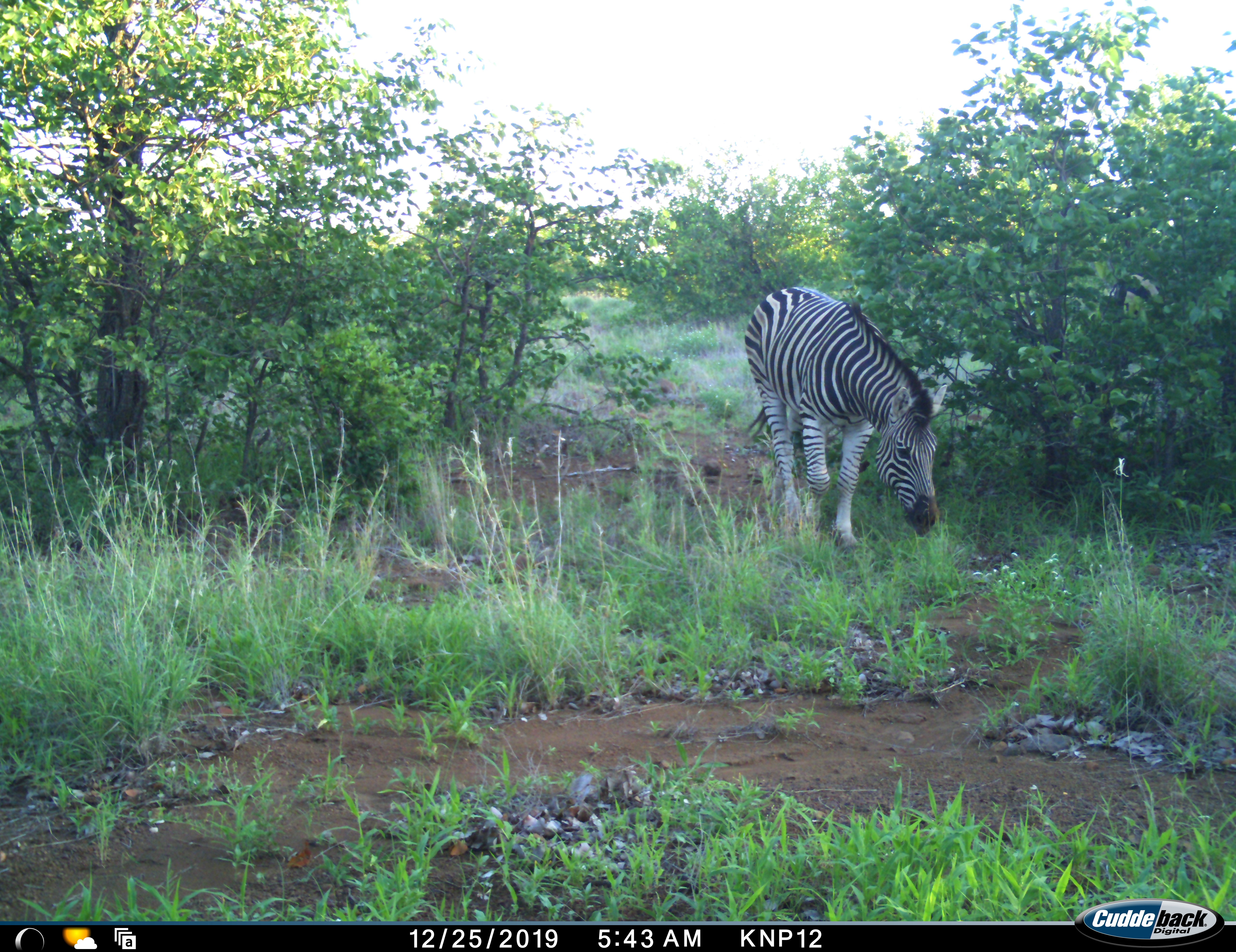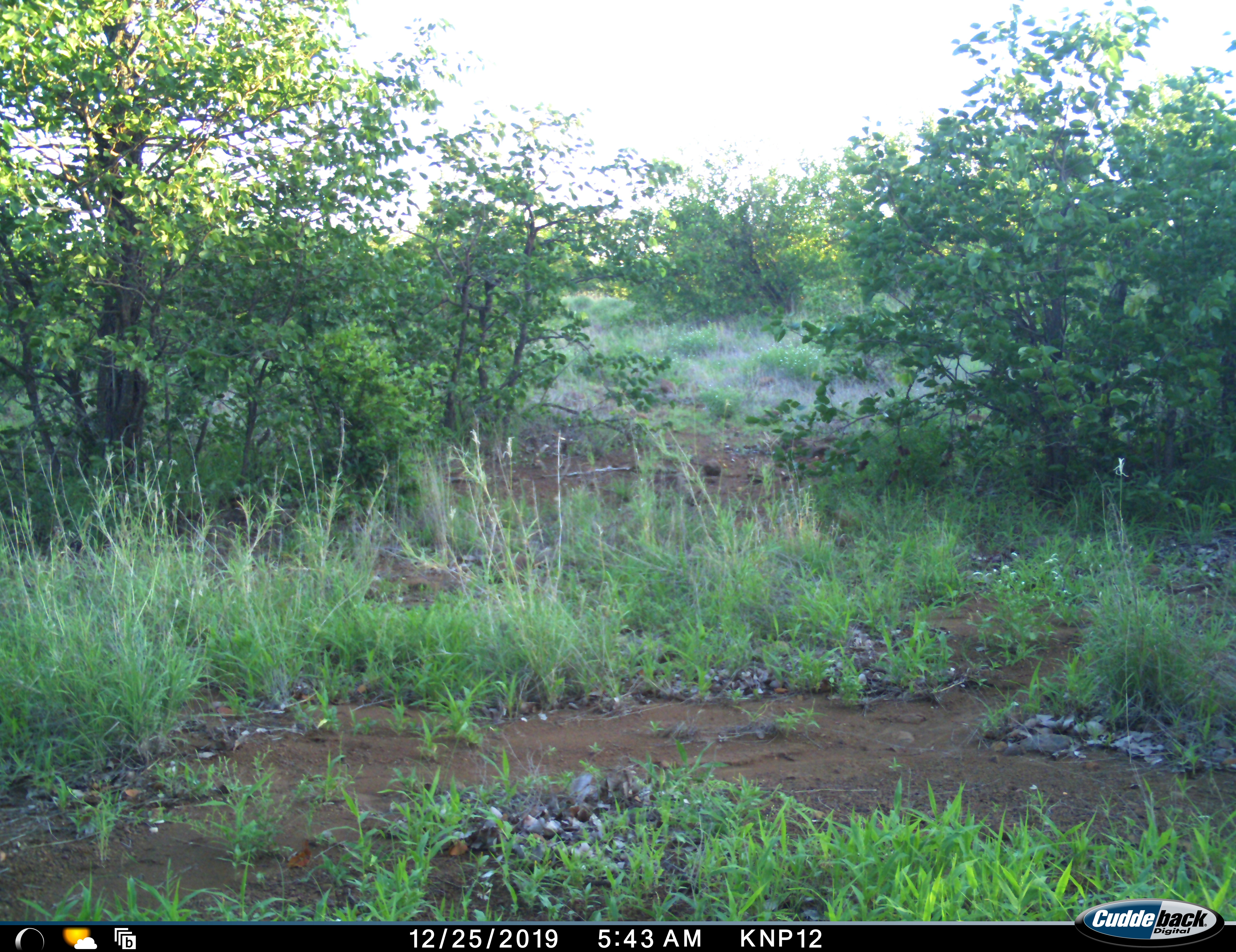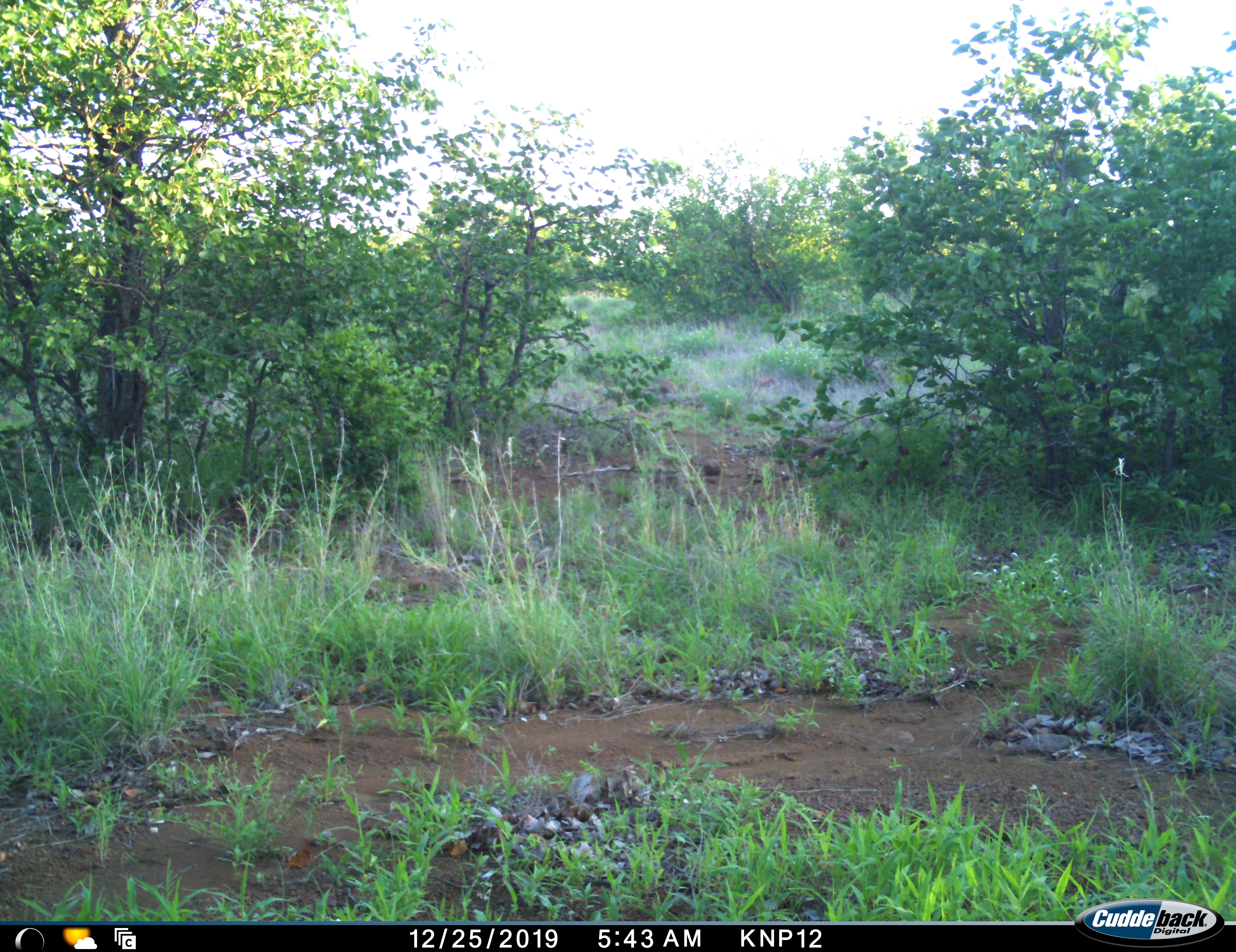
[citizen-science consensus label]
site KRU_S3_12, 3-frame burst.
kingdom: Animalia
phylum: Chordata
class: Mammalia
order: Perissodactyla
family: Equidae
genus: Equus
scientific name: Equus quagga burchellii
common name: burchell's zebra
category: zebraburchells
Zebraburchells (burchell's zebra) (Equus quagga burchellii), count 2. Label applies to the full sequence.